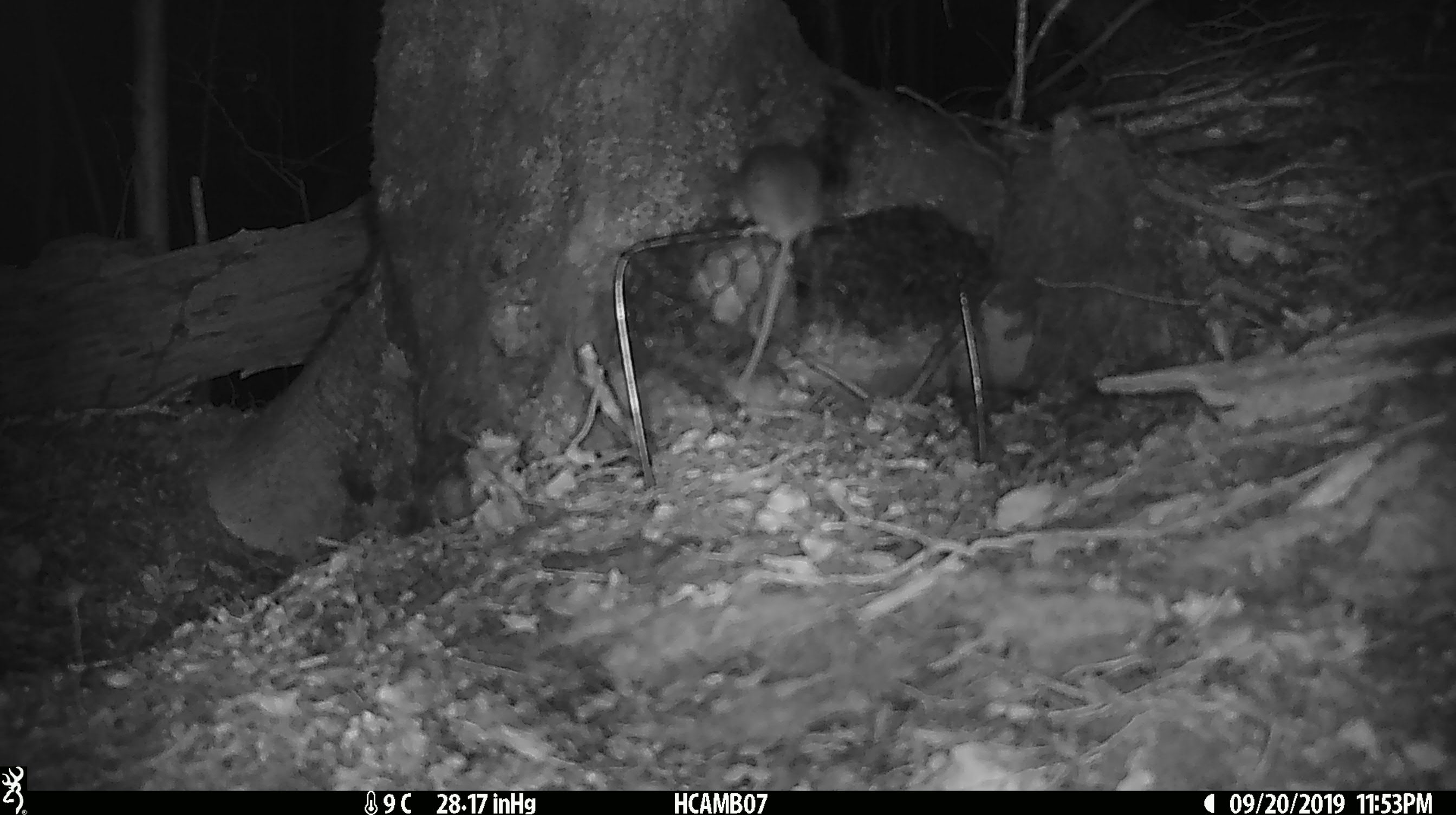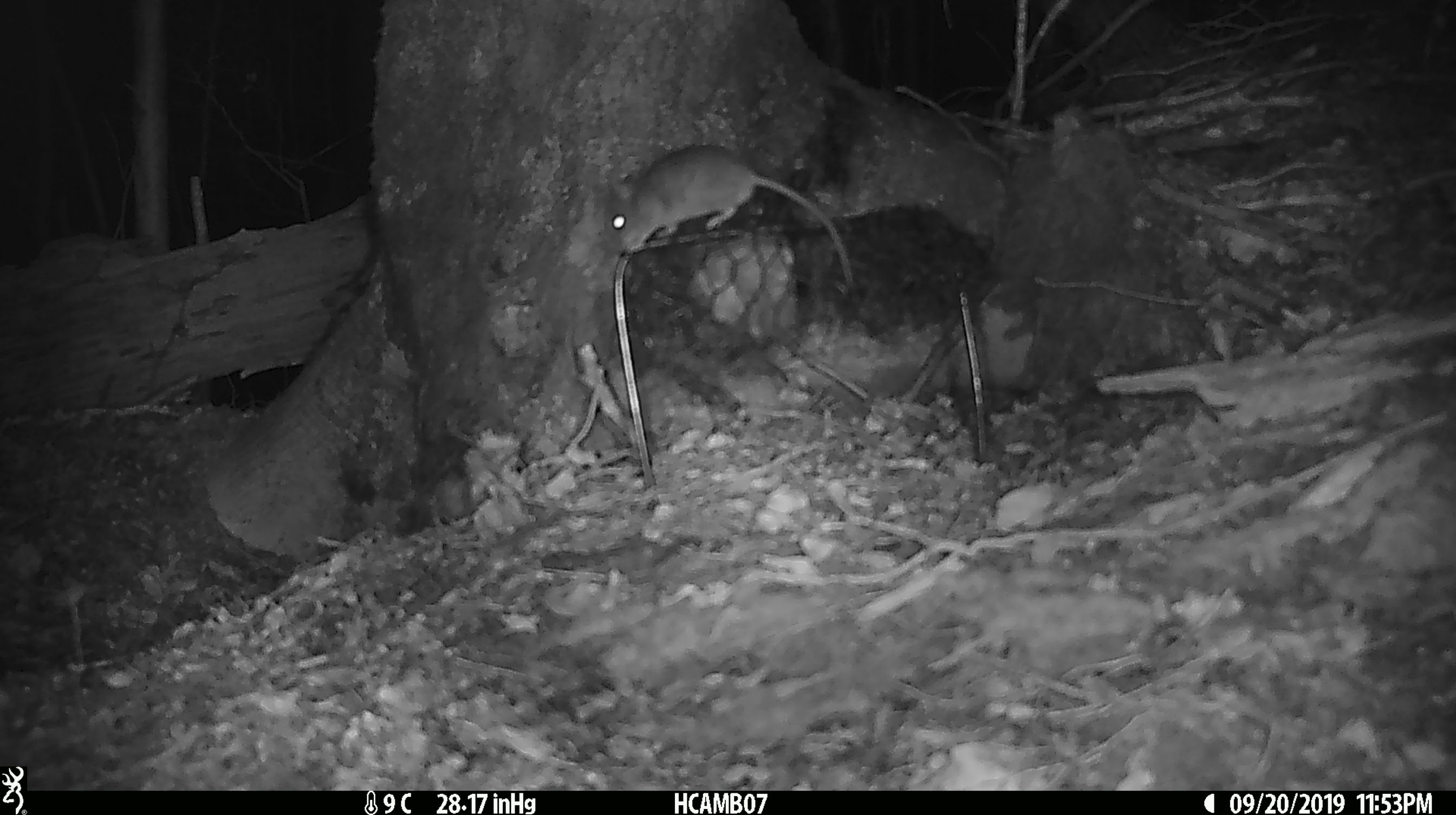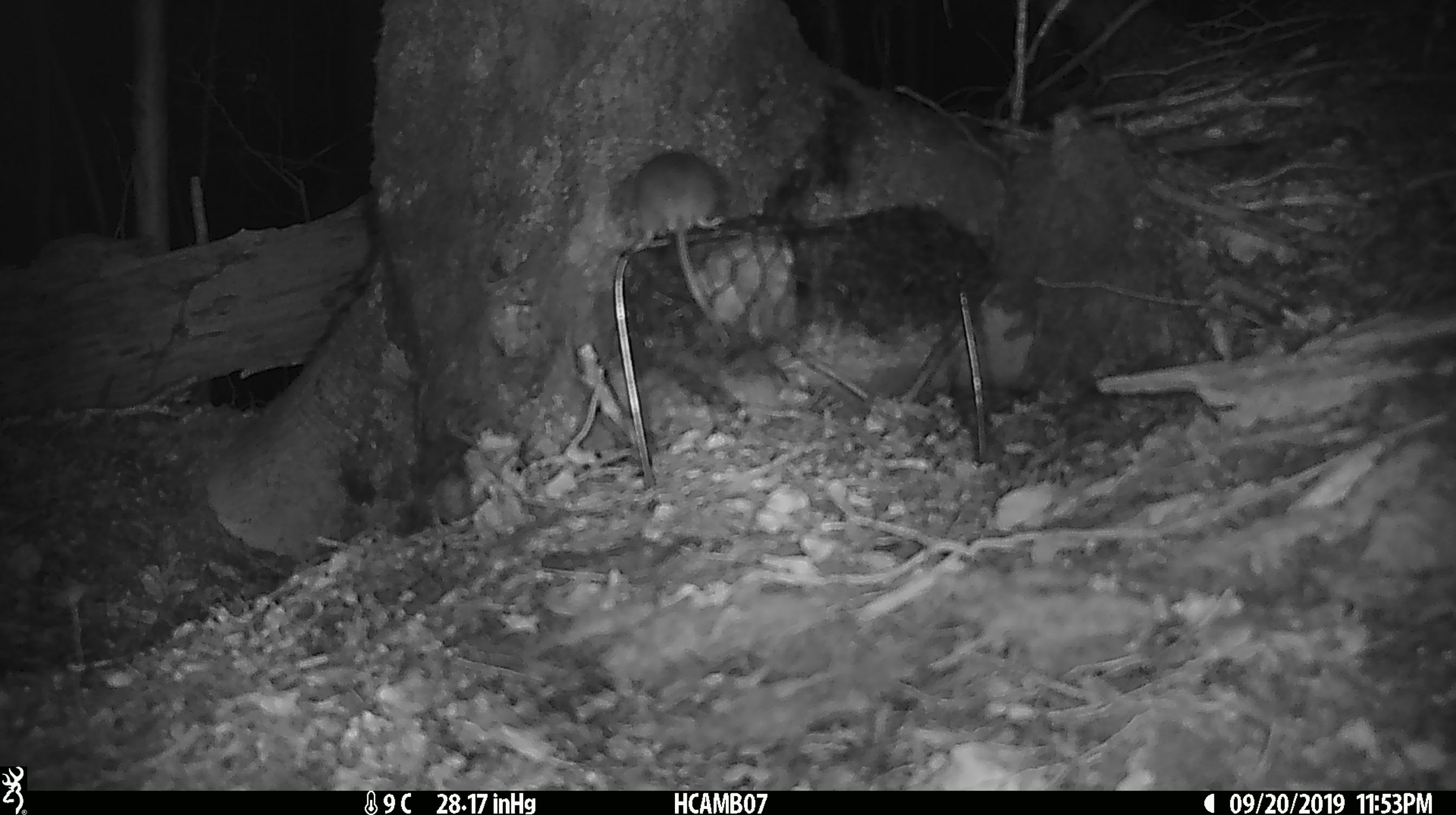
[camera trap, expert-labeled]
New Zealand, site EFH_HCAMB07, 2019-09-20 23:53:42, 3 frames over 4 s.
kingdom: Animalia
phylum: Chordata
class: Mammalia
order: Rodentia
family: Muridae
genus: Mus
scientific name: Mus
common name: mouse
Mouse (Mus).